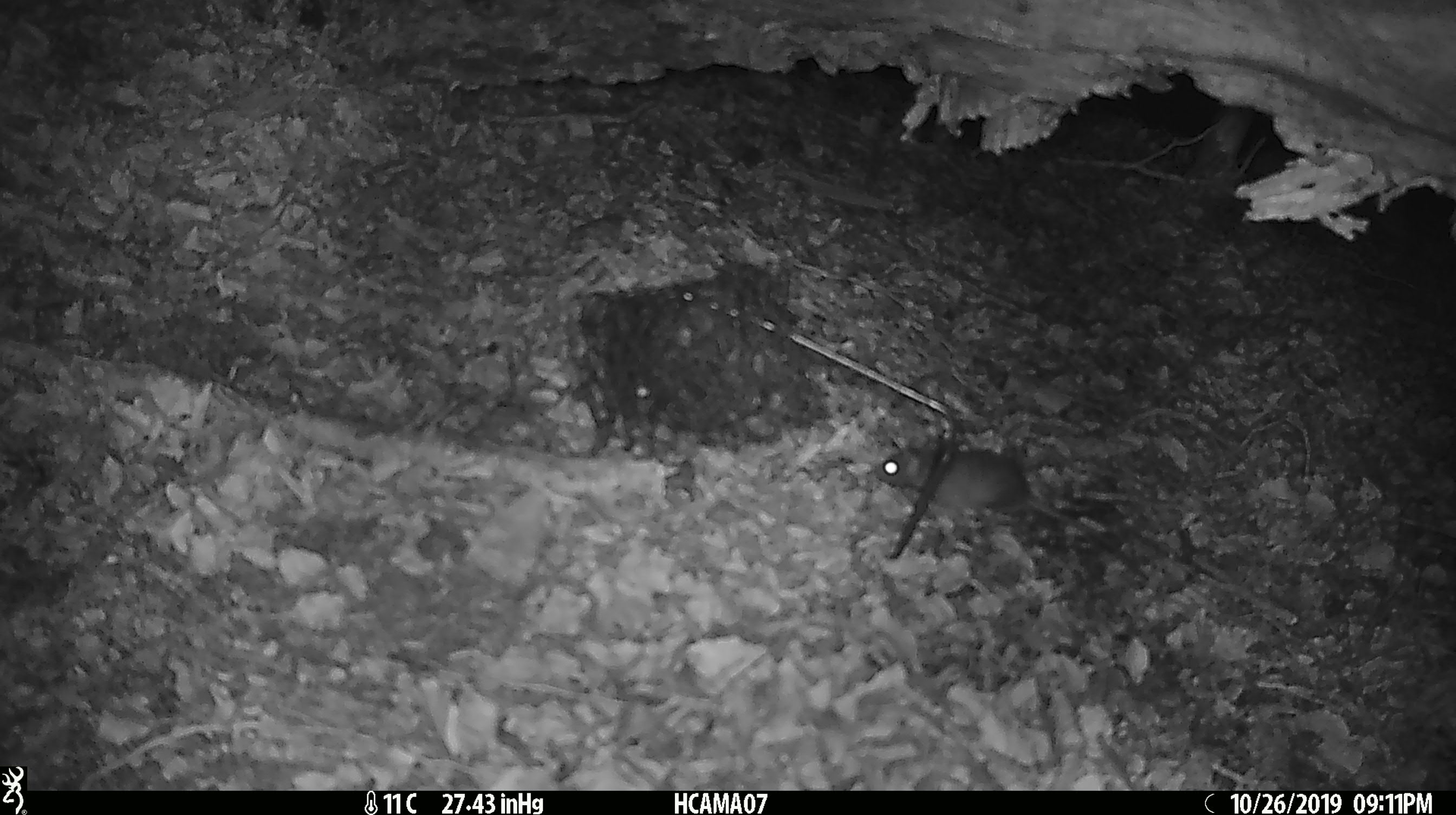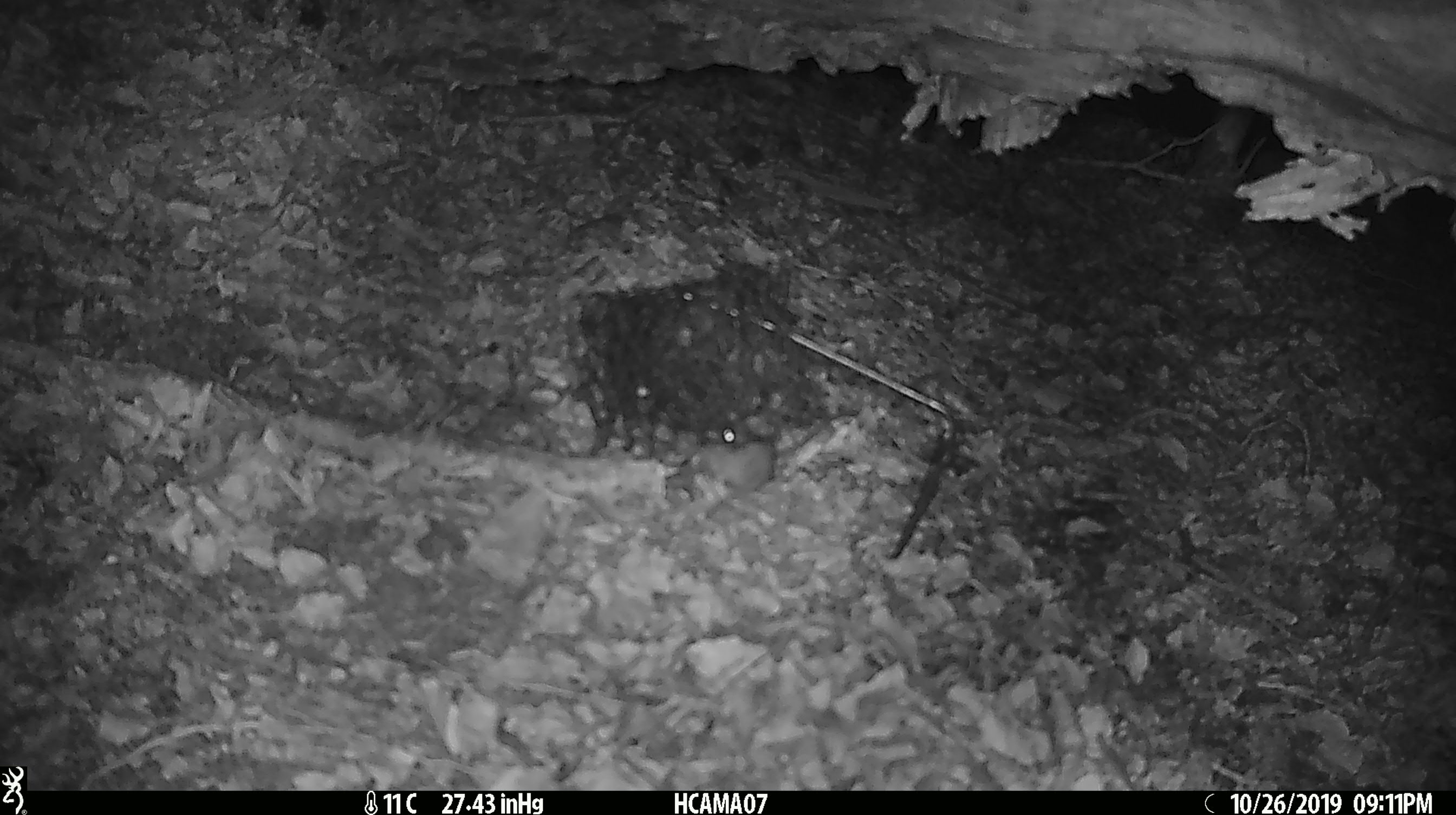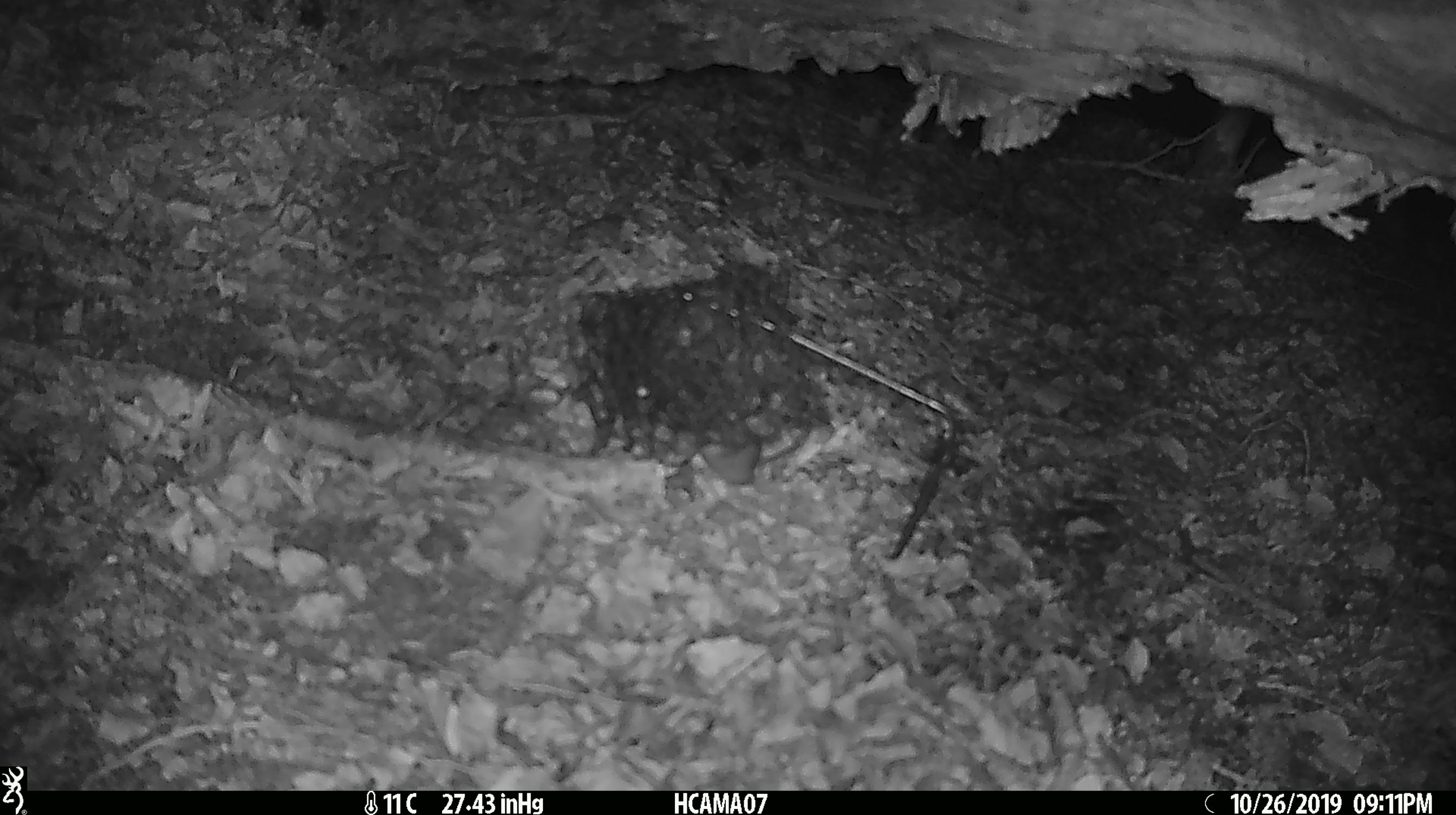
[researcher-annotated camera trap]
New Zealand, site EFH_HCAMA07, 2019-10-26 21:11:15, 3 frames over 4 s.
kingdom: Animalia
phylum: Chordata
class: Mammalia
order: Rodentia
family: Muridae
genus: Mus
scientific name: Mus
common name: mouse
Mouse (Mus).